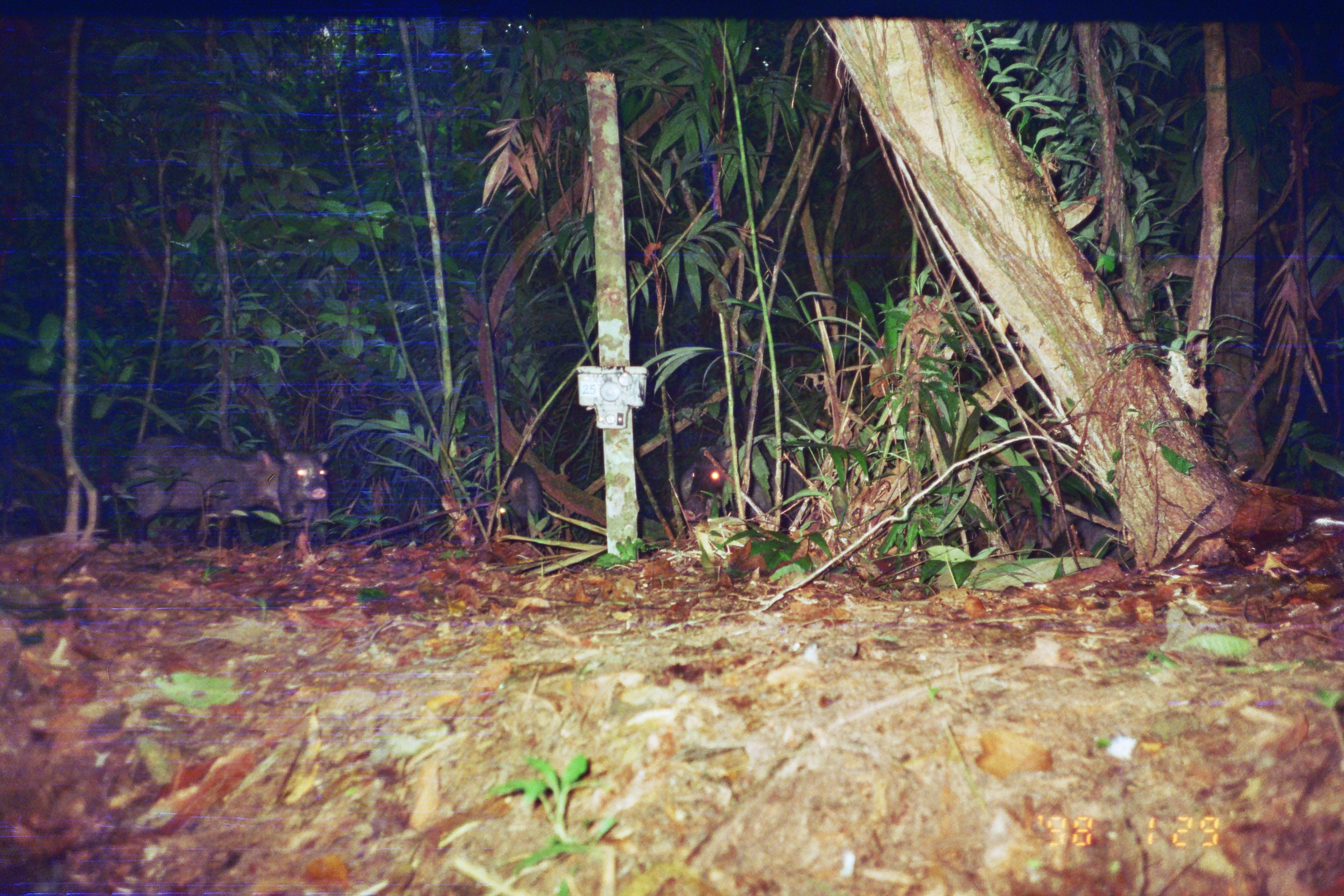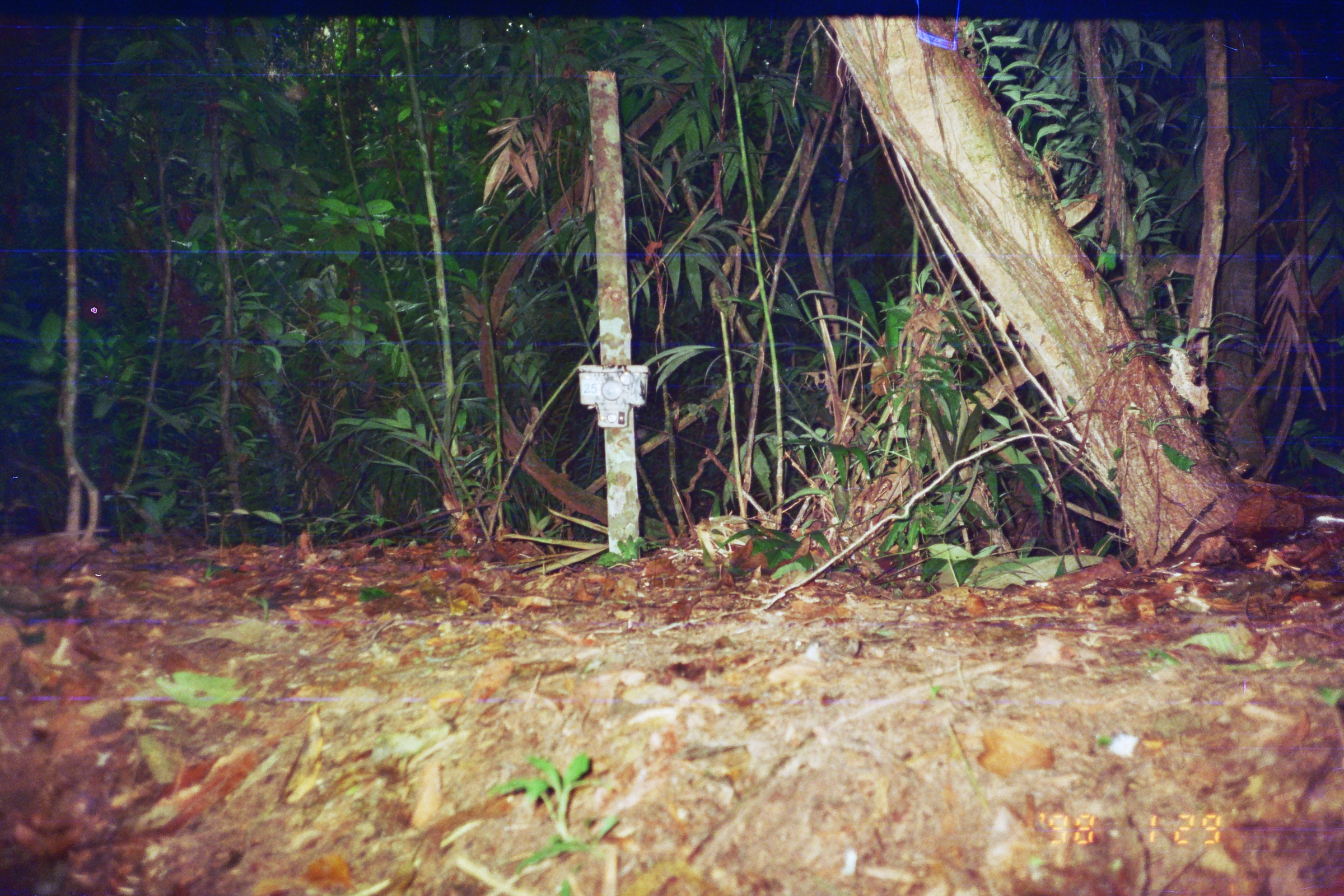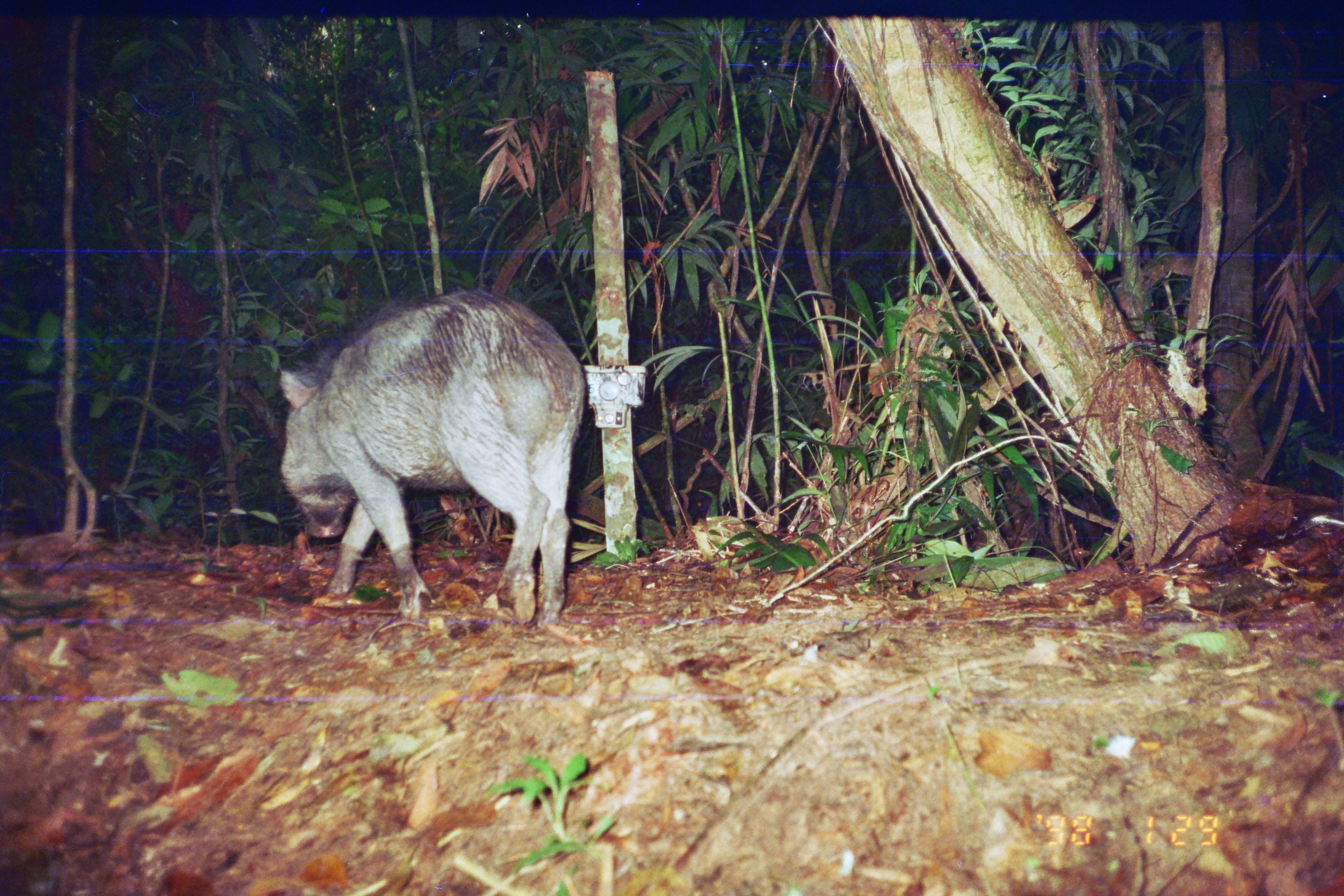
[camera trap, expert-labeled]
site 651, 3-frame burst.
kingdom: Animalia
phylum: Chordata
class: Mammalia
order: Artiodactyla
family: Tayassuidae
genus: Tayassu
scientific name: Tayassu pecari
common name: white-lipped peccary